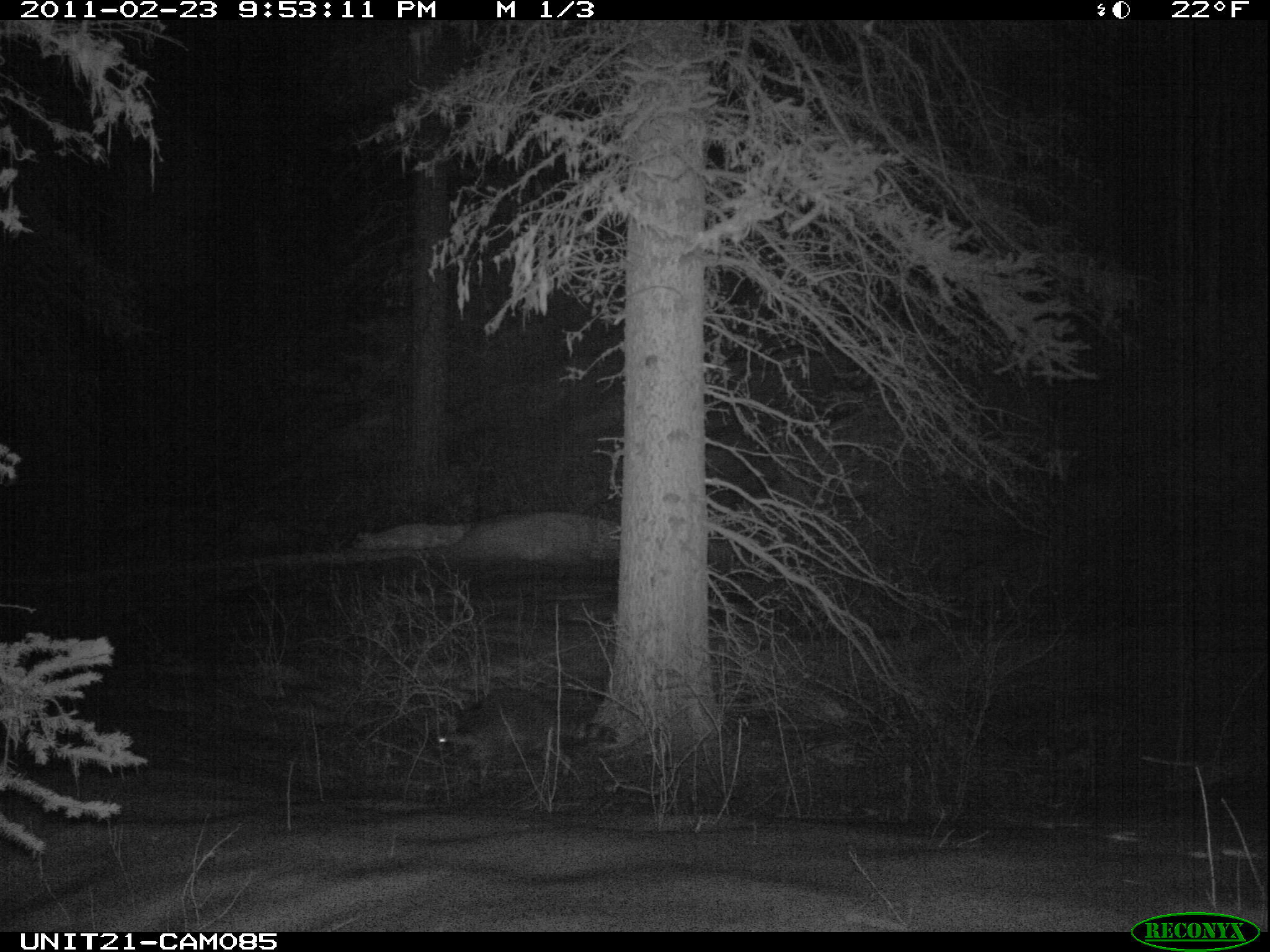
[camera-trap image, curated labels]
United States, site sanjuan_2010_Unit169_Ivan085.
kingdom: Animalia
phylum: Chordata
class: Mammalia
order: Carnivora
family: Procyonidae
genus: Procyon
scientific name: Procyon lotor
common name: common raccoon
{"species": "Procyon lotor (common raccoon)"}